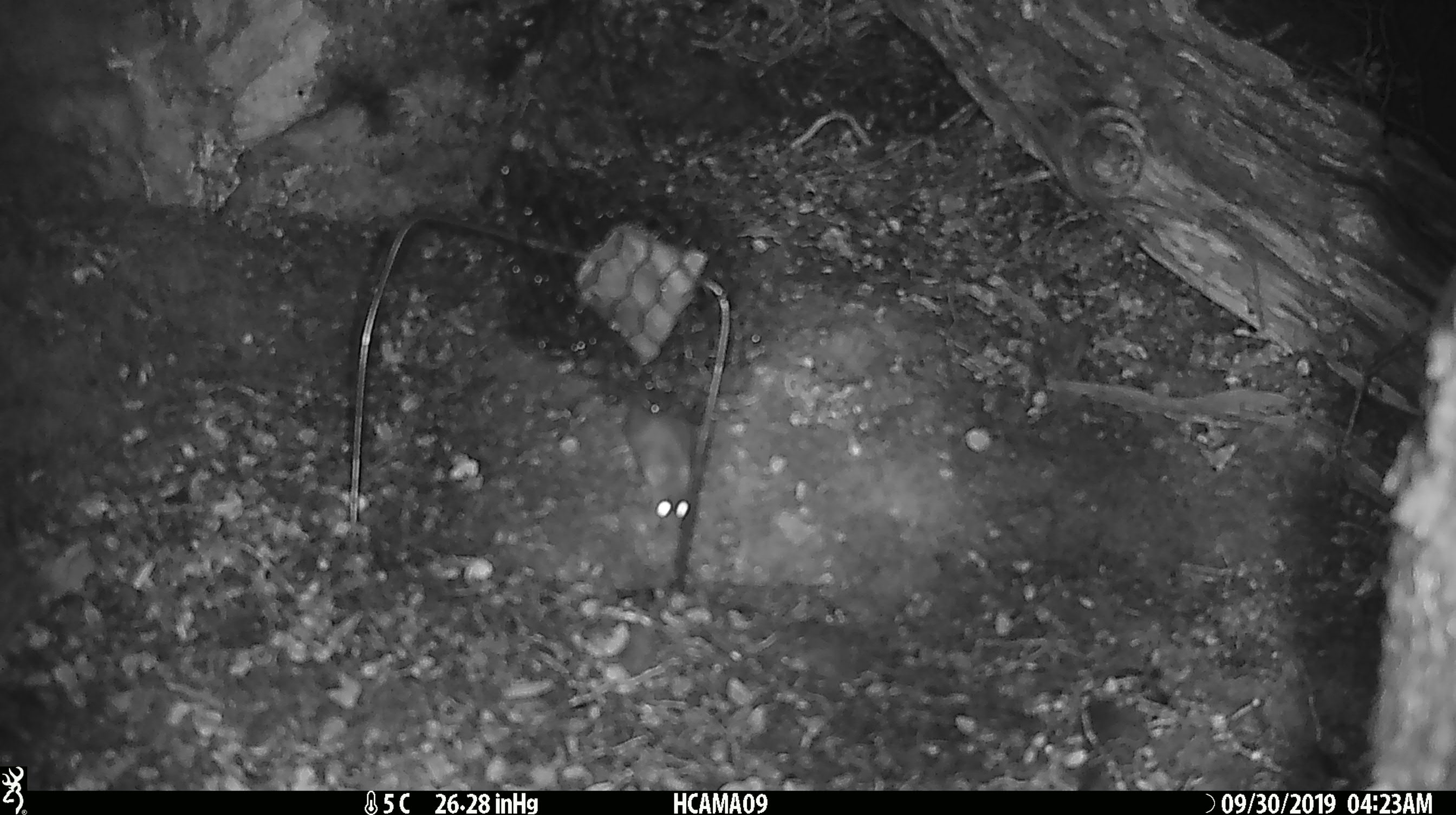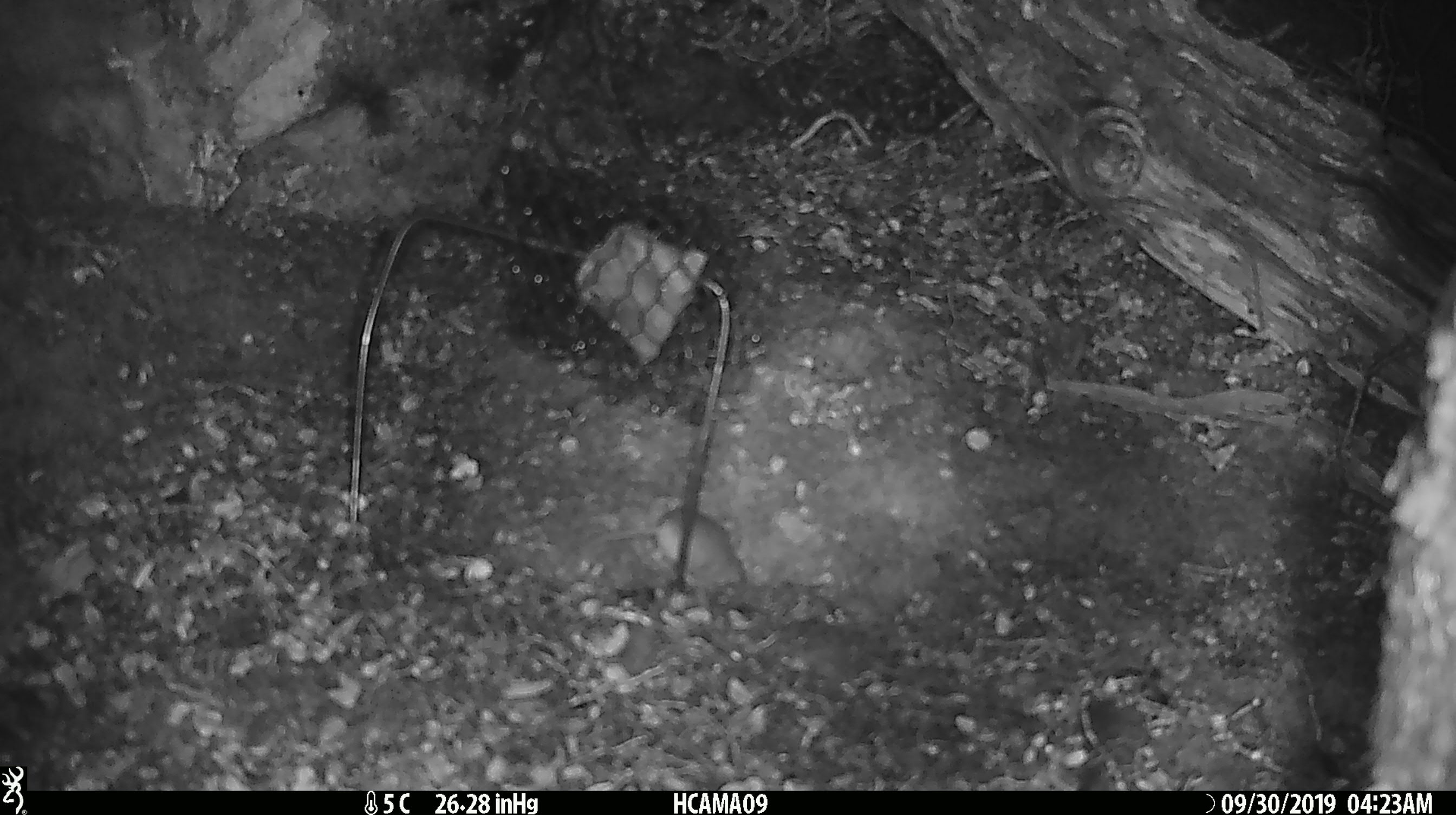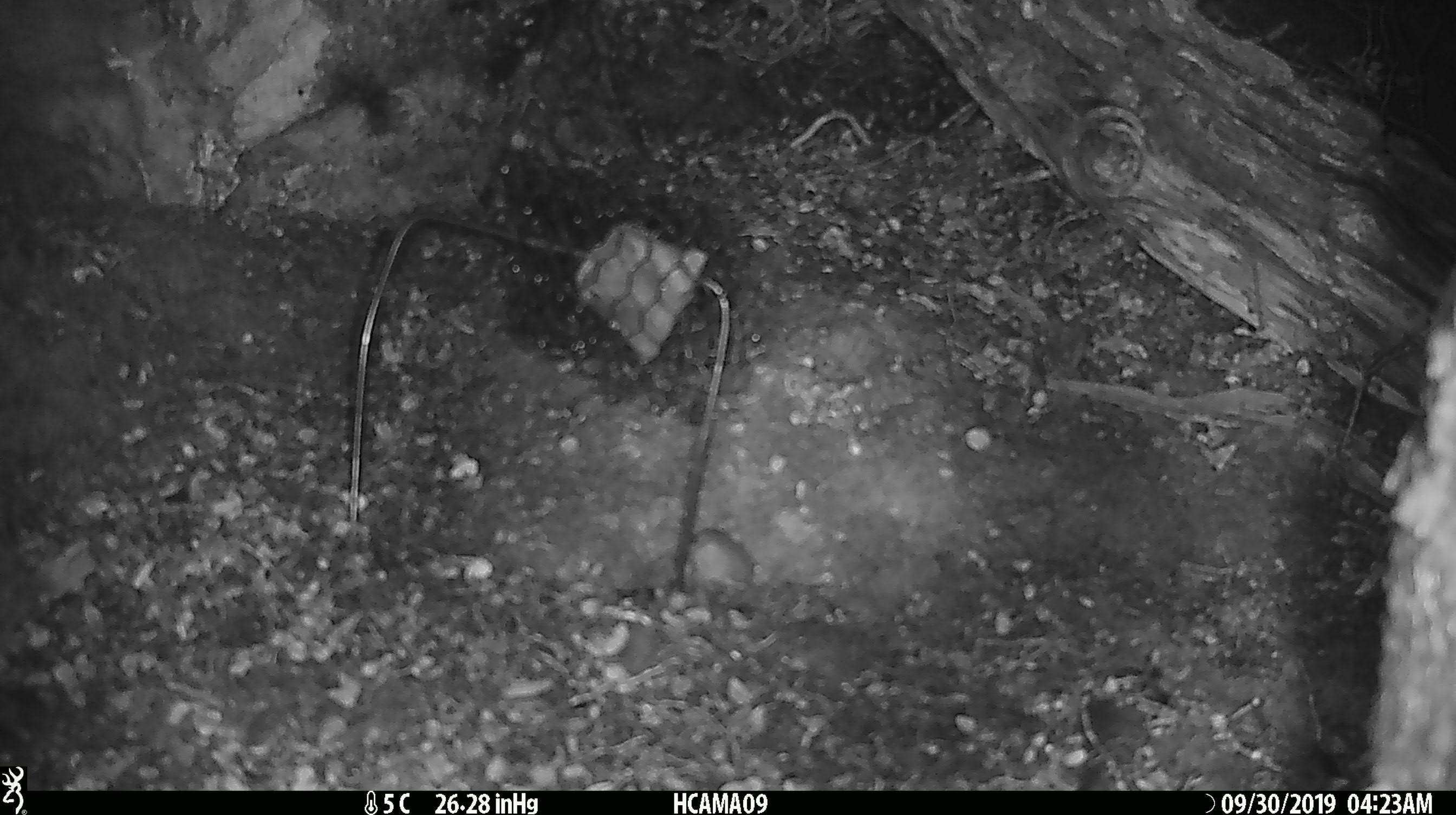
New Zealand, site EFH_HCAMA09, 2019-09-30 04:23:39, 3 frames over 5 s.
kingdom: Animalia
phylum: Chordata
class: Mammalia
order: Rodentia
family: Muridae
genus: Mus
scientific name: Mus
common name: mouse